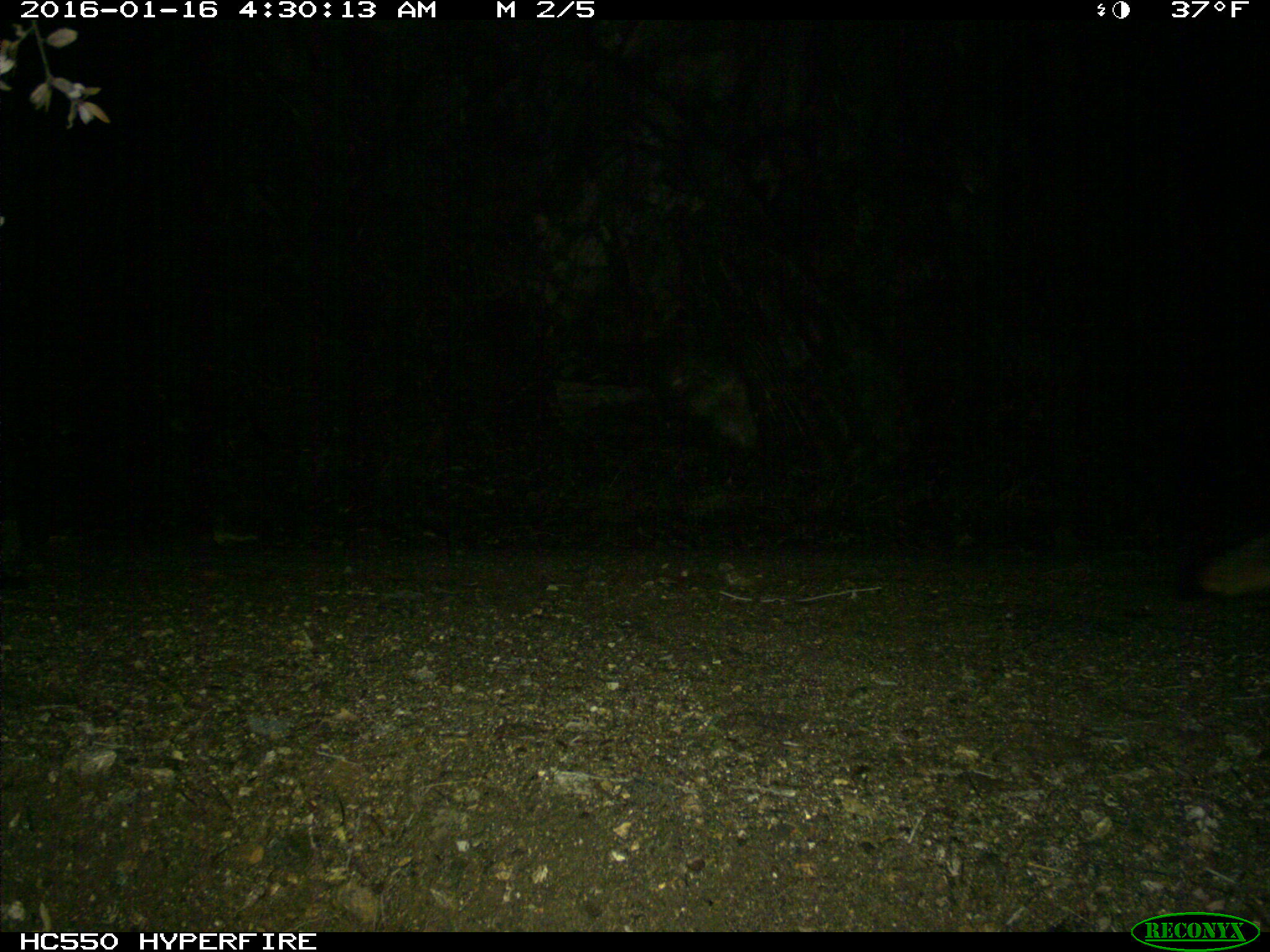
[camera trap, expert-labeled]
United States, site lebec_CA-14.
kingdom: Animalia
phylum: Chordata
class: Mammalia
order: Carnivora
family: Canidae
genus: Urocyon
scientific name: Urocyon cinereoargenteus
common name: gray fox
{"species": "Urocyon cinereoargenteus (gray fox)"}